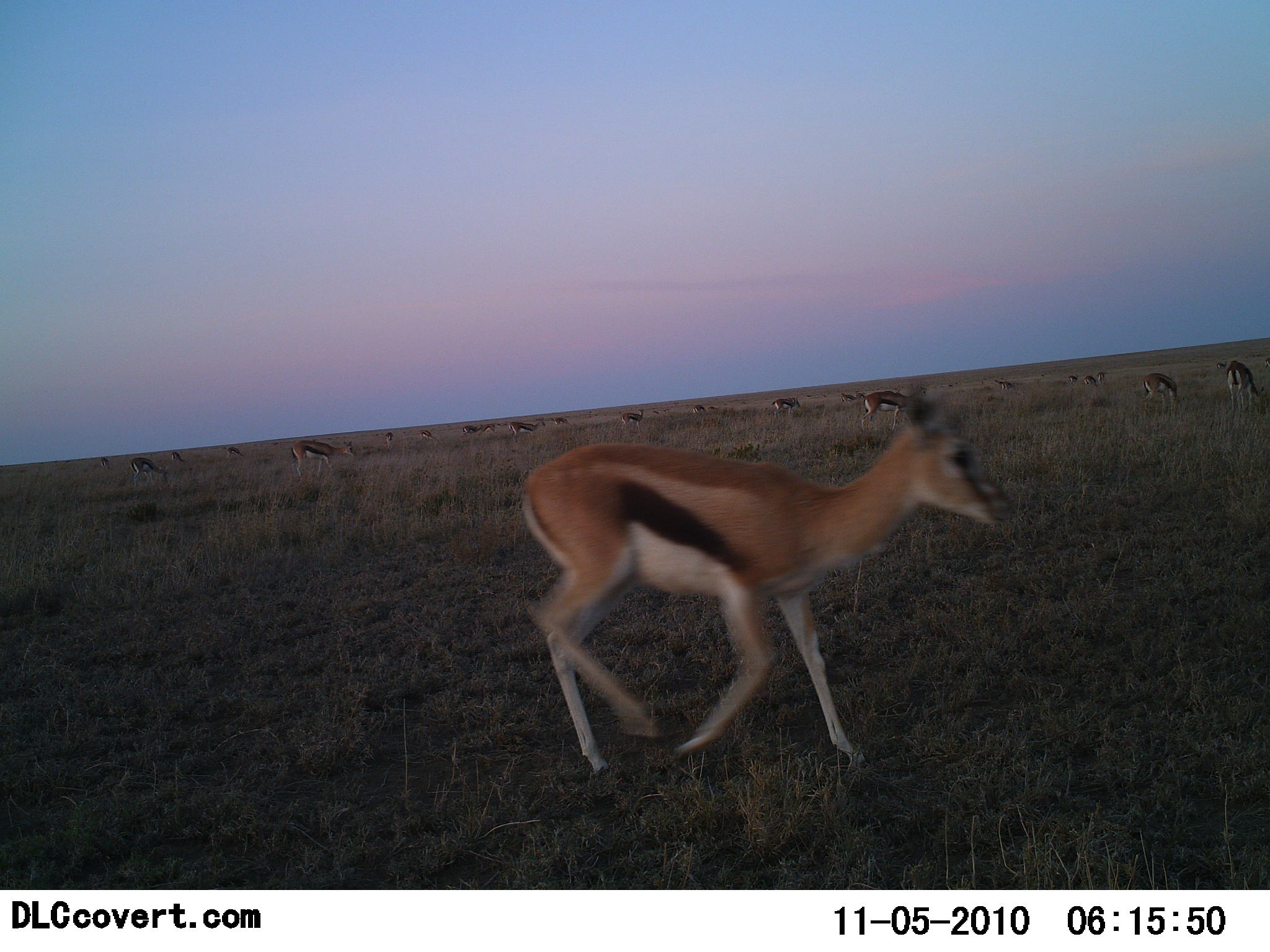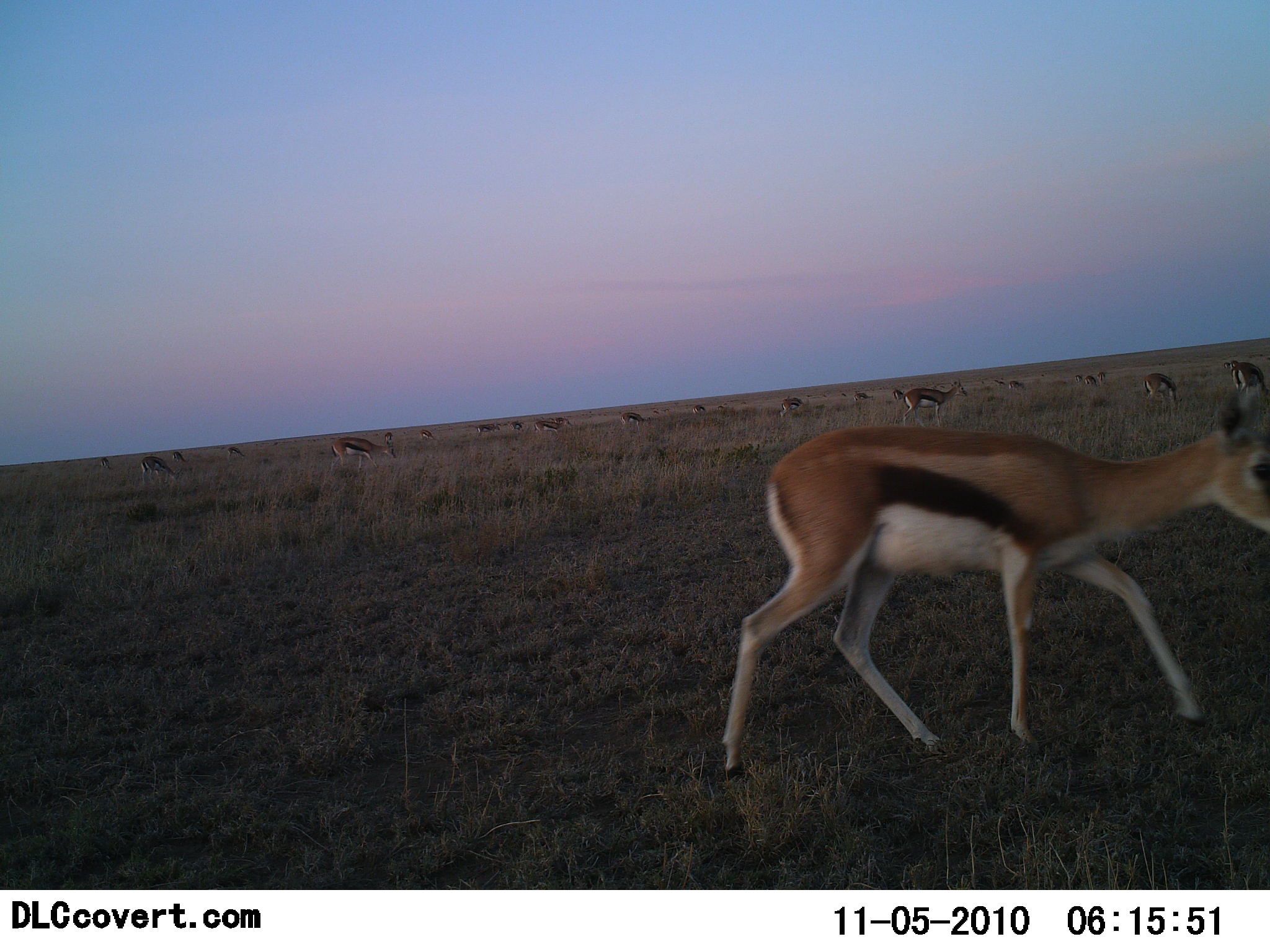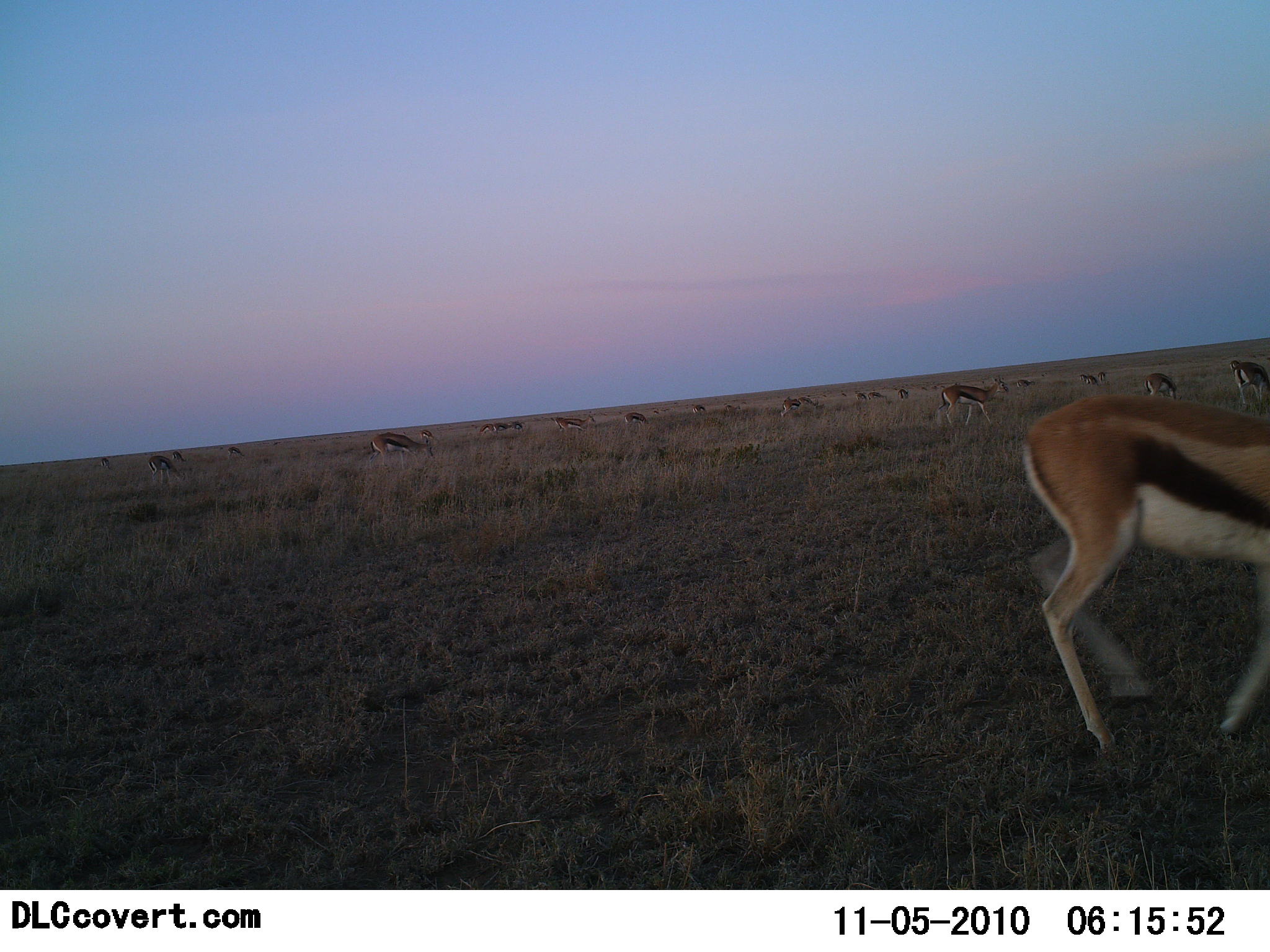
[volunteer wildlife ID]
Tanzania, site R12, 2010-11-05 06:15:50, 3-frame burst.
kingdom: Animalia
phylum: Chordata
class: Mammalia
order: Artiodactyla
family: Bovidae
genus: Eudorcas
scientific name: Eudorcas thomsonii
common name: thomson's gazelle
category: gazellethomsons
Gazellethomsons (thomson's gazelle) (Eudorcas thomsonii), count 11-50. Behavior (volunteer vote fractions): standing 20%, resting 0%, moving 80%, interacting 0%. Young present (vote fraction): 7%. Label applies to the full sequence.